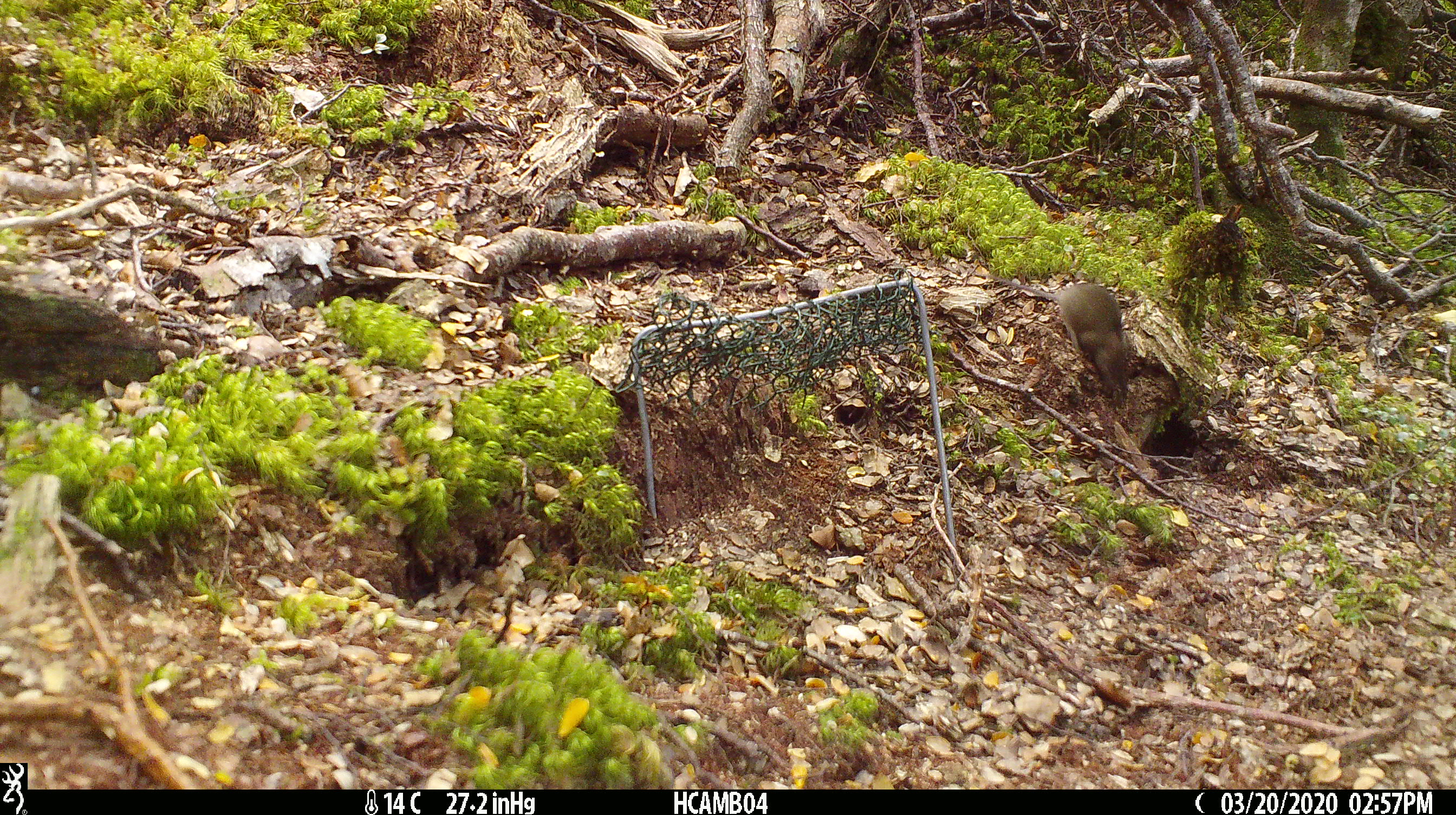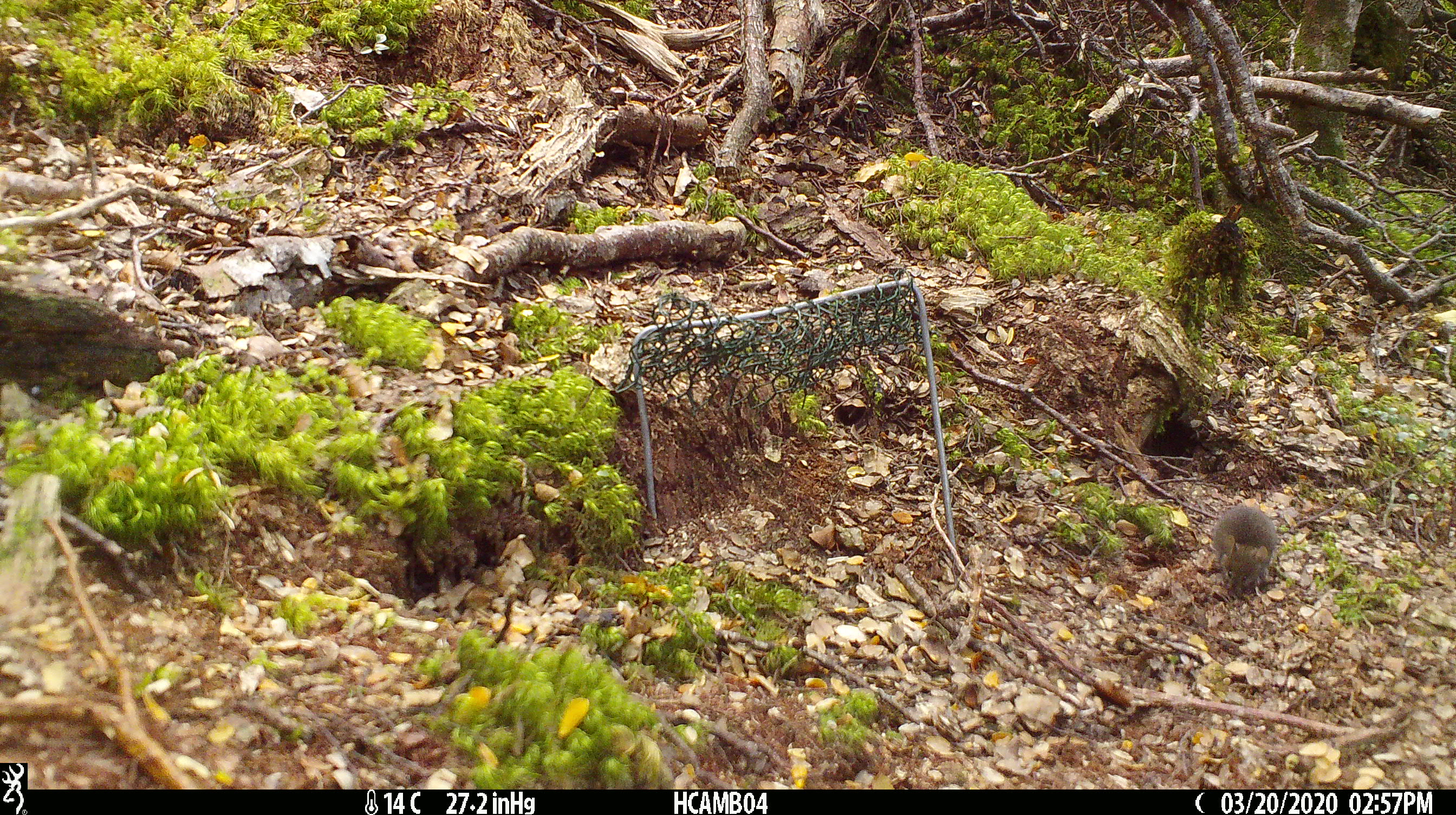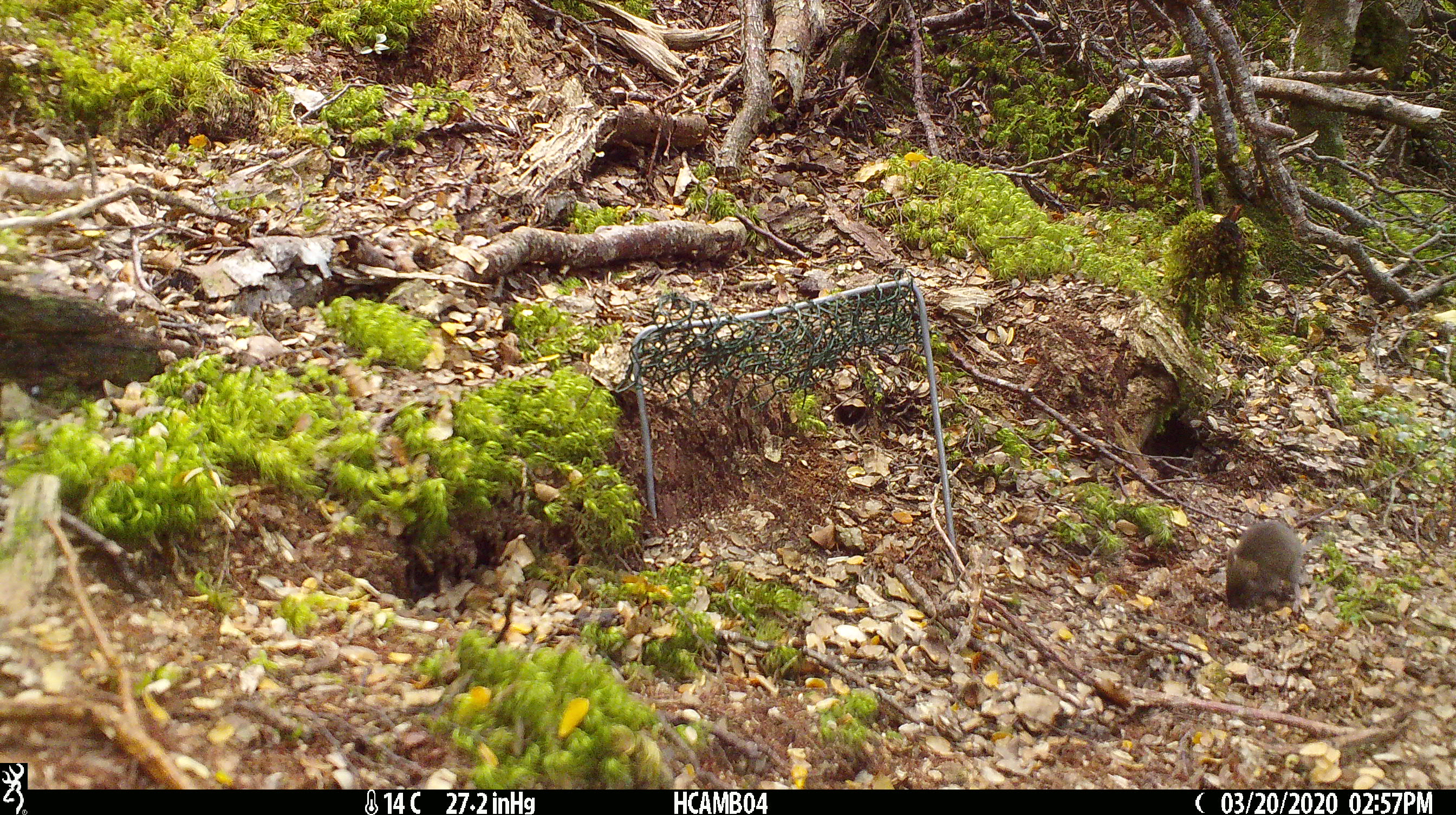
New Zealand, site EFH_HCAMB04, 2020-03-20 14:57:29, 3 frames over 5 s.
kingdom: Animalia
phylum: Chordata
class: Mammalia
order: Rodentia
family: Muridae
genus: Mus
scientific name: Mus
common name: mouse